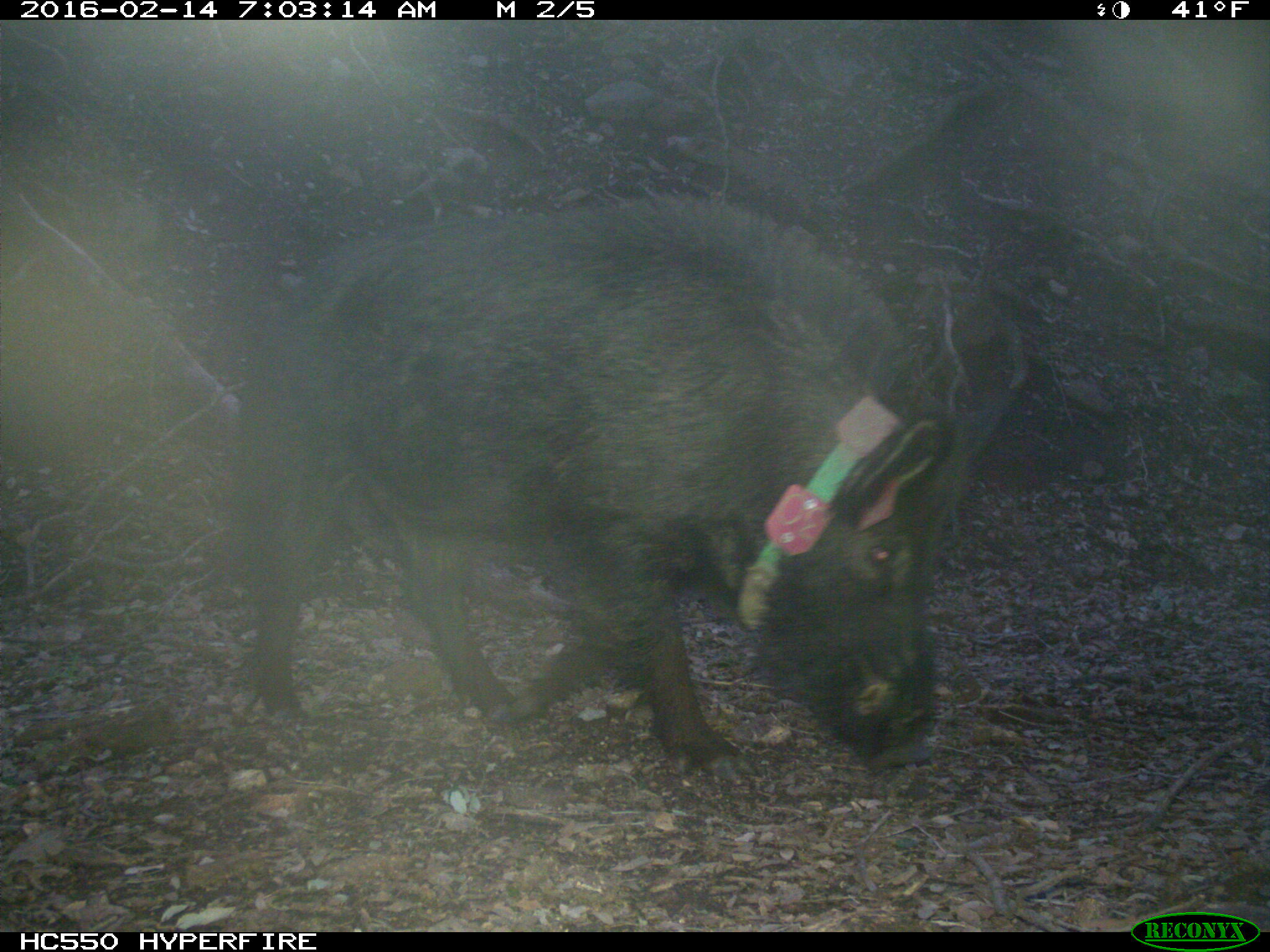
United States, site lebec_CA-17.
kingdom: Animalia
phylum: Chordata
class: Mammalia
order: Artiodactyla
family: Suidae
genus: Sus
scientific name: Sus scrofa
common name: wild boar